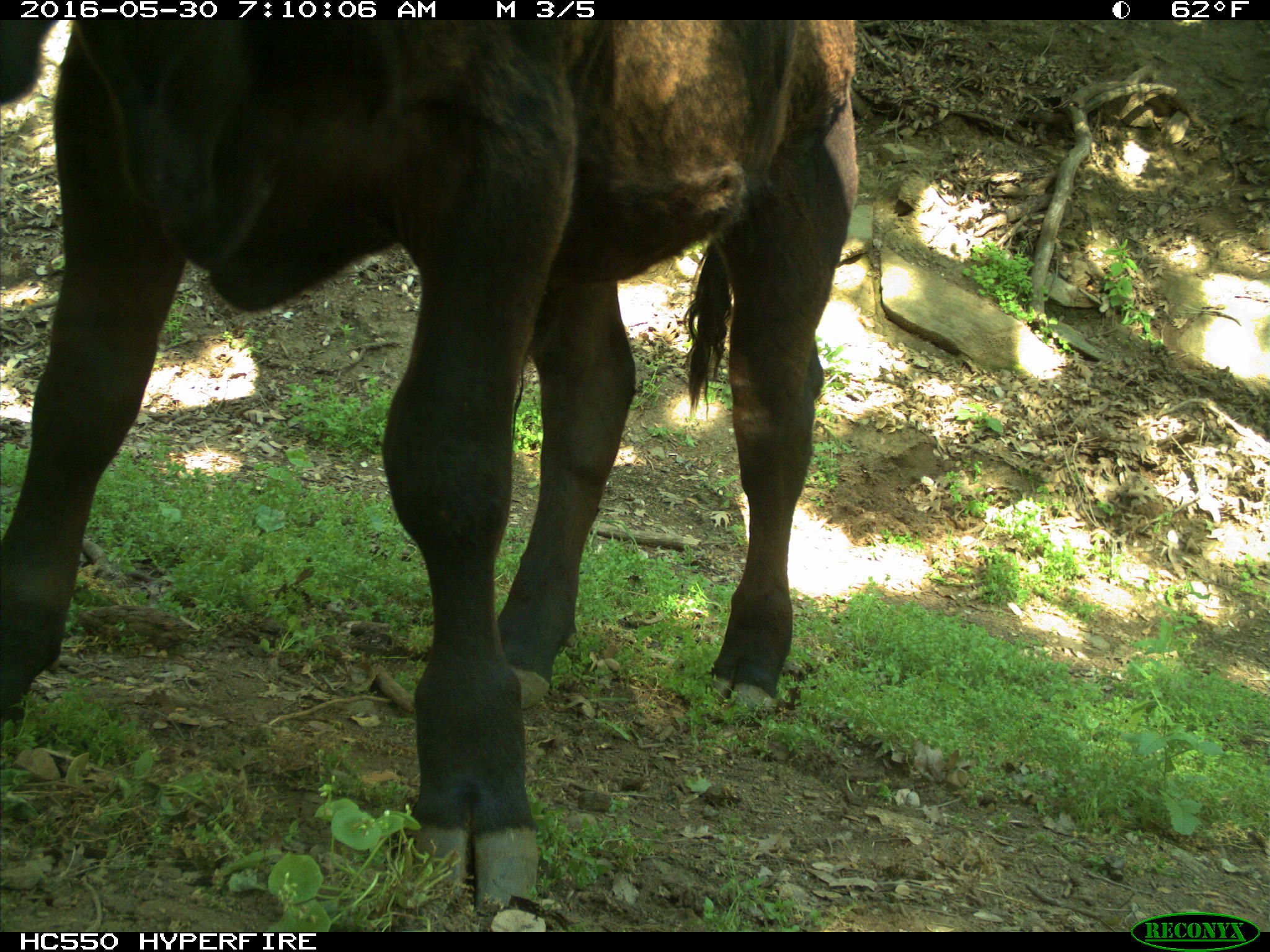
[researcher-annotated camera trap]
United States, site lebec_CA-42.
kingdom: Animalia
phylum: Chordata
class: Mammalia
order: Artiodactyla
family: Bovidae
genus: Bos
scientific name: Bos taurus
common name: domestic cow